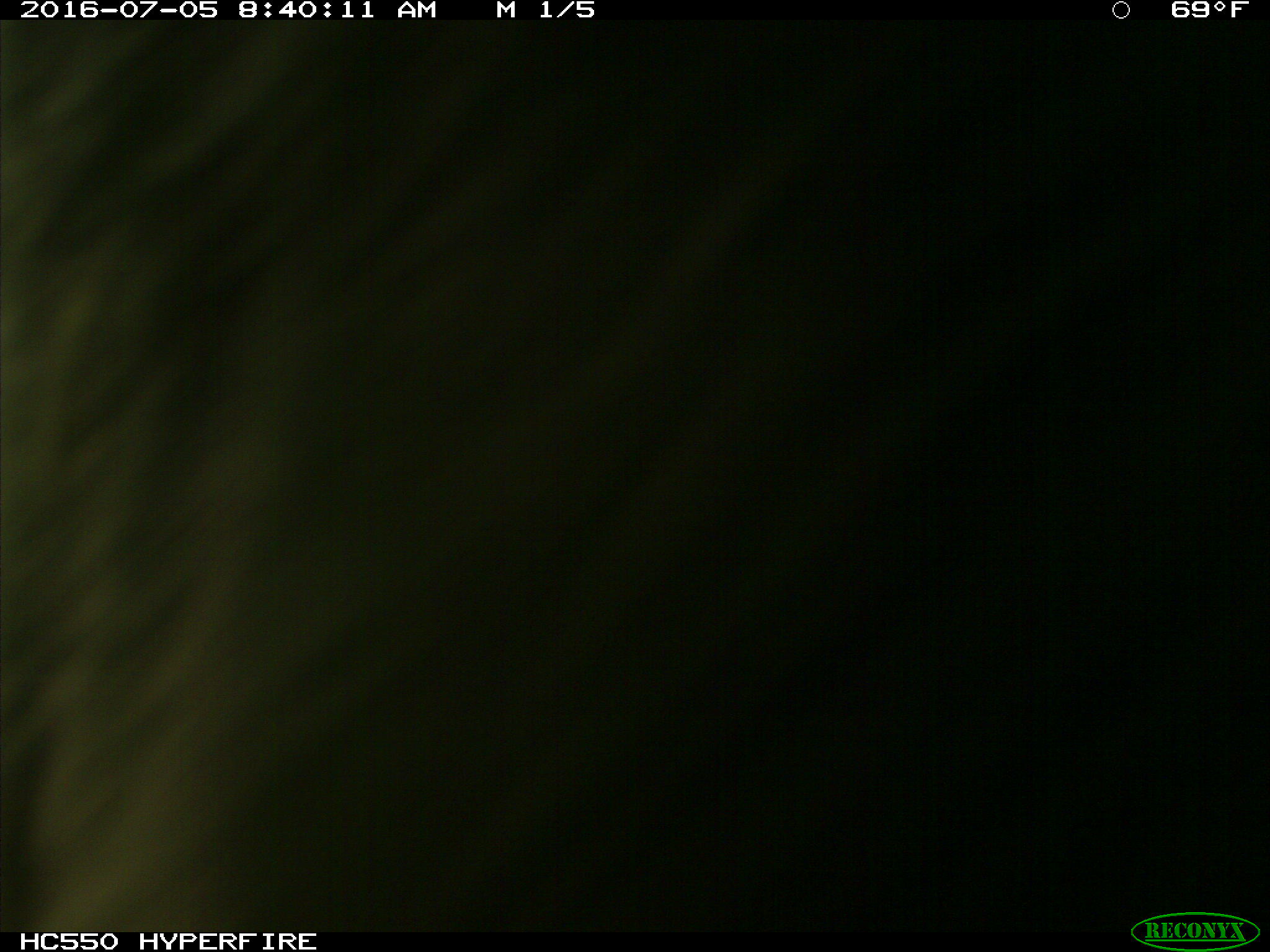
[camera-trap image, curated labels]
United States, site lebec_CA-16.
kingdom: Animalia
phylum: Chordata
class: Mammalia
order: Artiodactyla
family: Bovidae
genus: Bos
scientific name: Bos taurus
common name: domestic cow